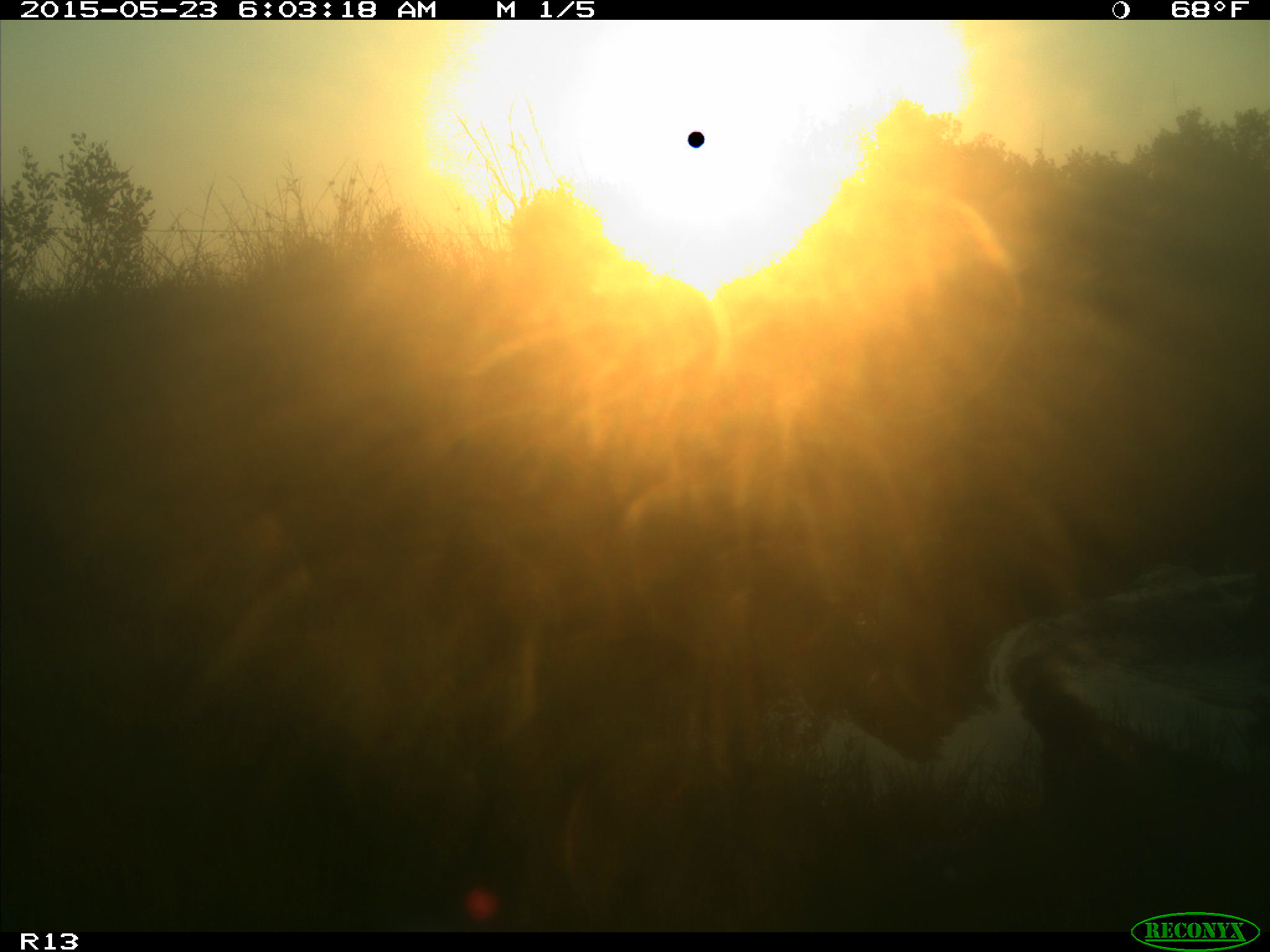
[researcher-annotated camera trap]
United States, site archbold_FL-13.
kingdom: Animalia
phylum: Chordata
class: Mammalia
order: Artiodactyla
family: Bovidae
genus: Bos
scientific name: Bos taurus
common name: domestic cow